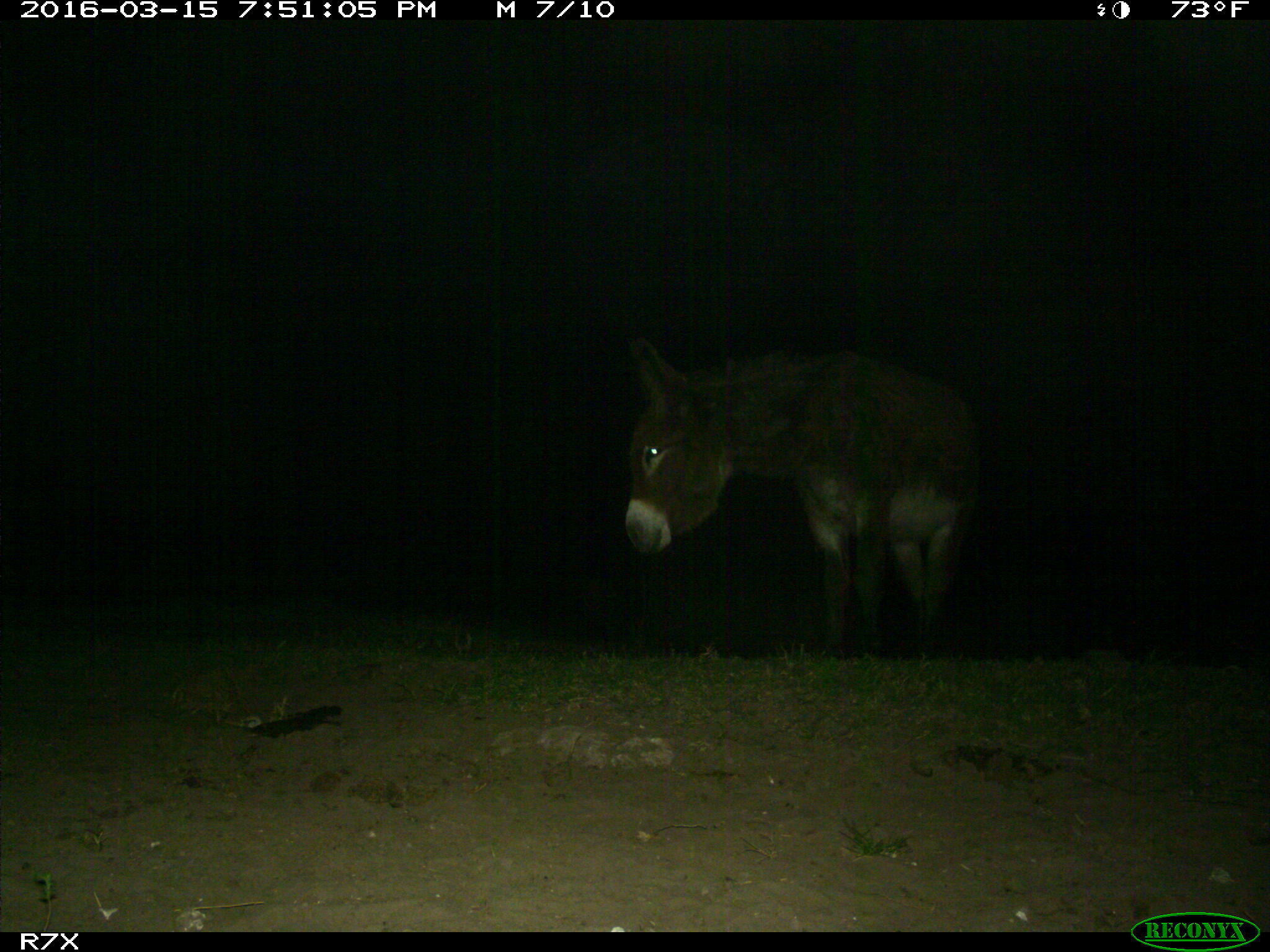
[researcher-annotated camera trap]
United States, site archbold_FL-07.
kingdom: Animalia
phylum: Chordata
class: Mammalia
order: Perissodactyla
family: Equidae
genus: Equus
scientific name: Equus africanus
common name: african wild ass